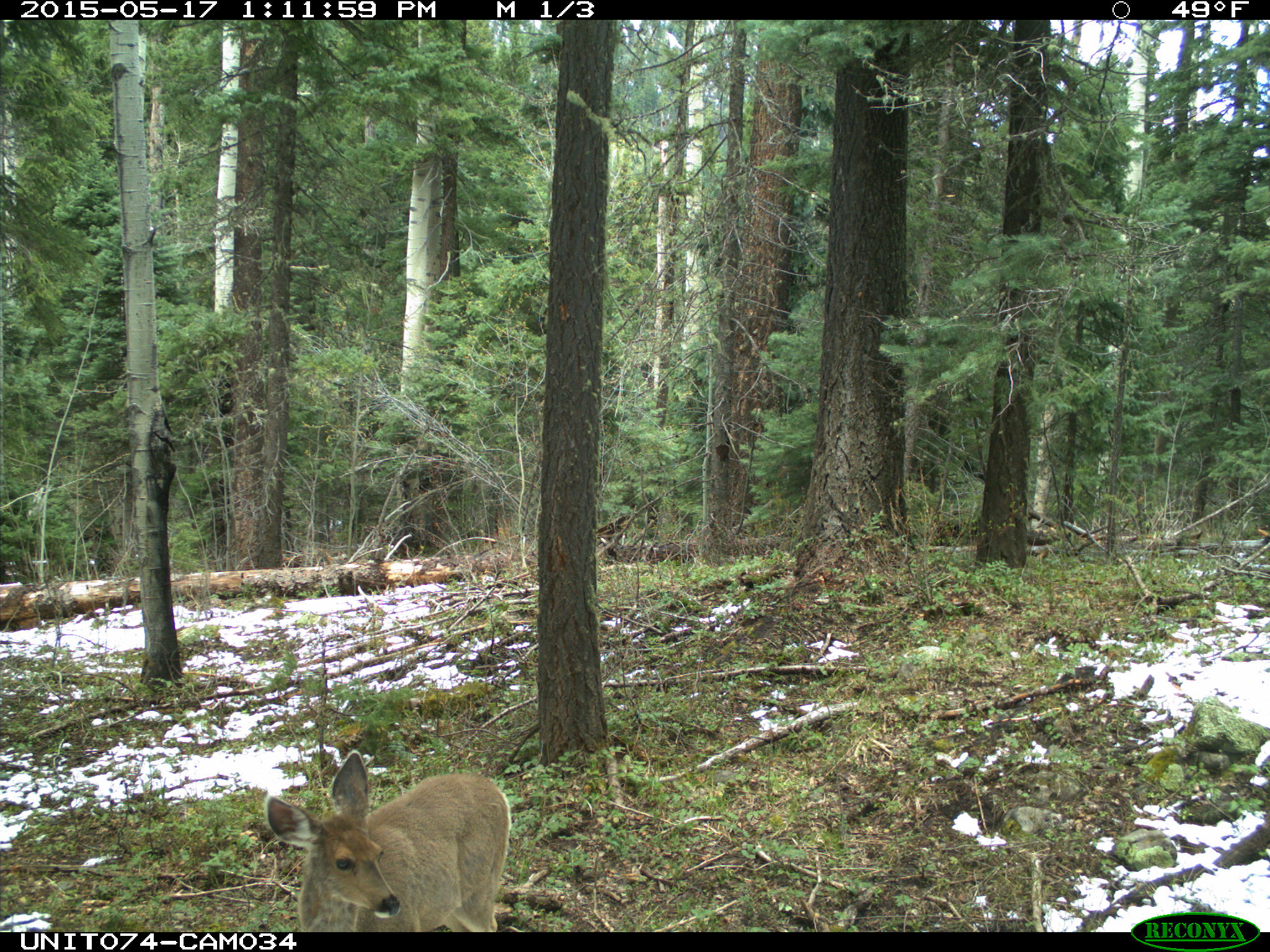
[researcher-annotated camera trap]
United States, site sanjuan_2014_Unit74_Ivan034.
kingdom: Animalia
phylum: Chordata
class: Mammalia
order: Artiodactyla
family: Cervidae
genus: Odocoileus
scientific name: Odocoileus hemionus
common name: mule deer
Odocoileus hemionus (mule deer).